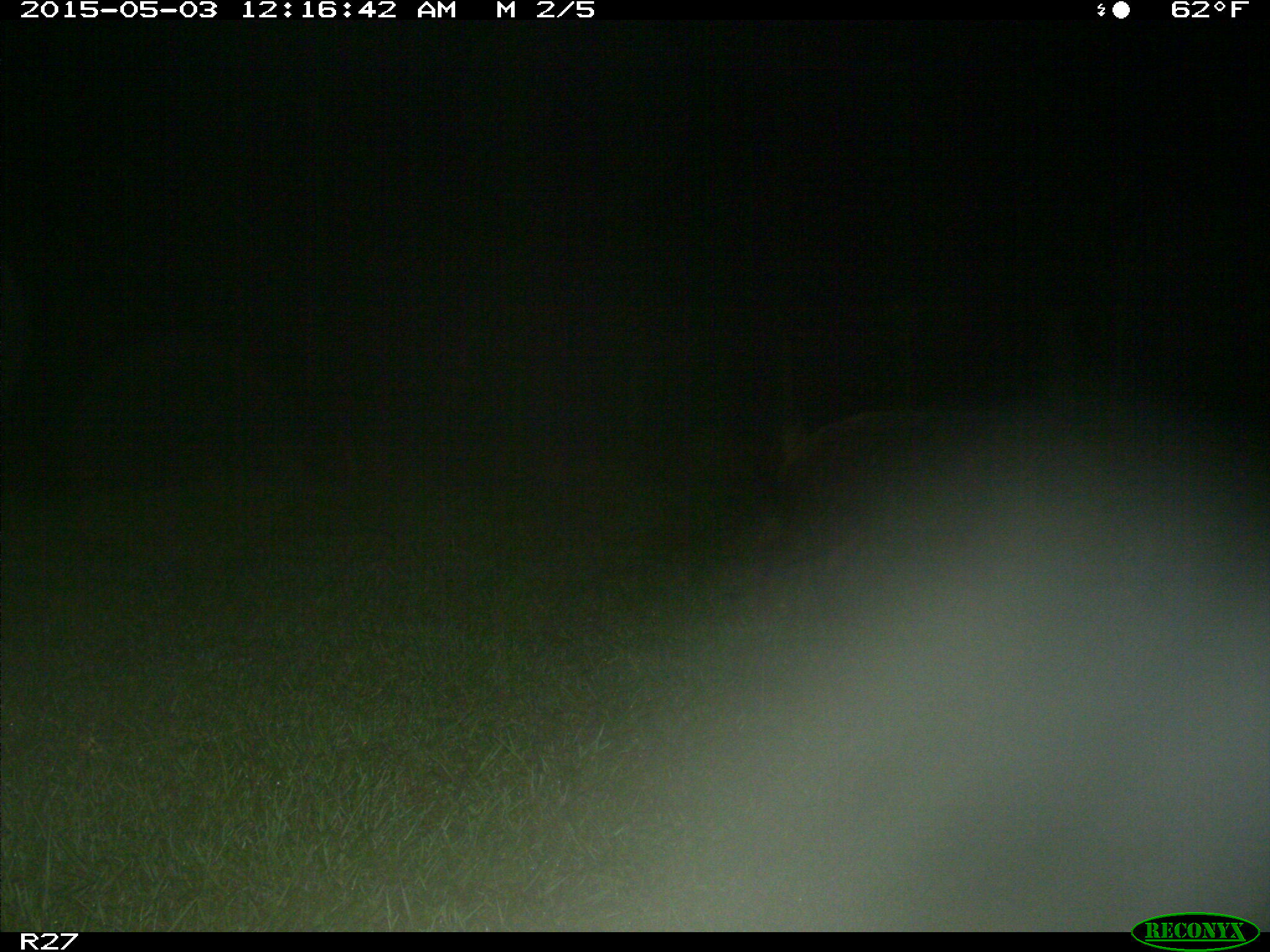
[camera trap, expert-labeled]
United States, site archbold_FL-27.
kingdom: Animalia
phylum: Chordata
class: Mammalia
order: Artiodactyla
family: Suidae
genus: Sus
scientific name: Sus scrofa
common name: wild boar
Sus scrofa (wild boar).